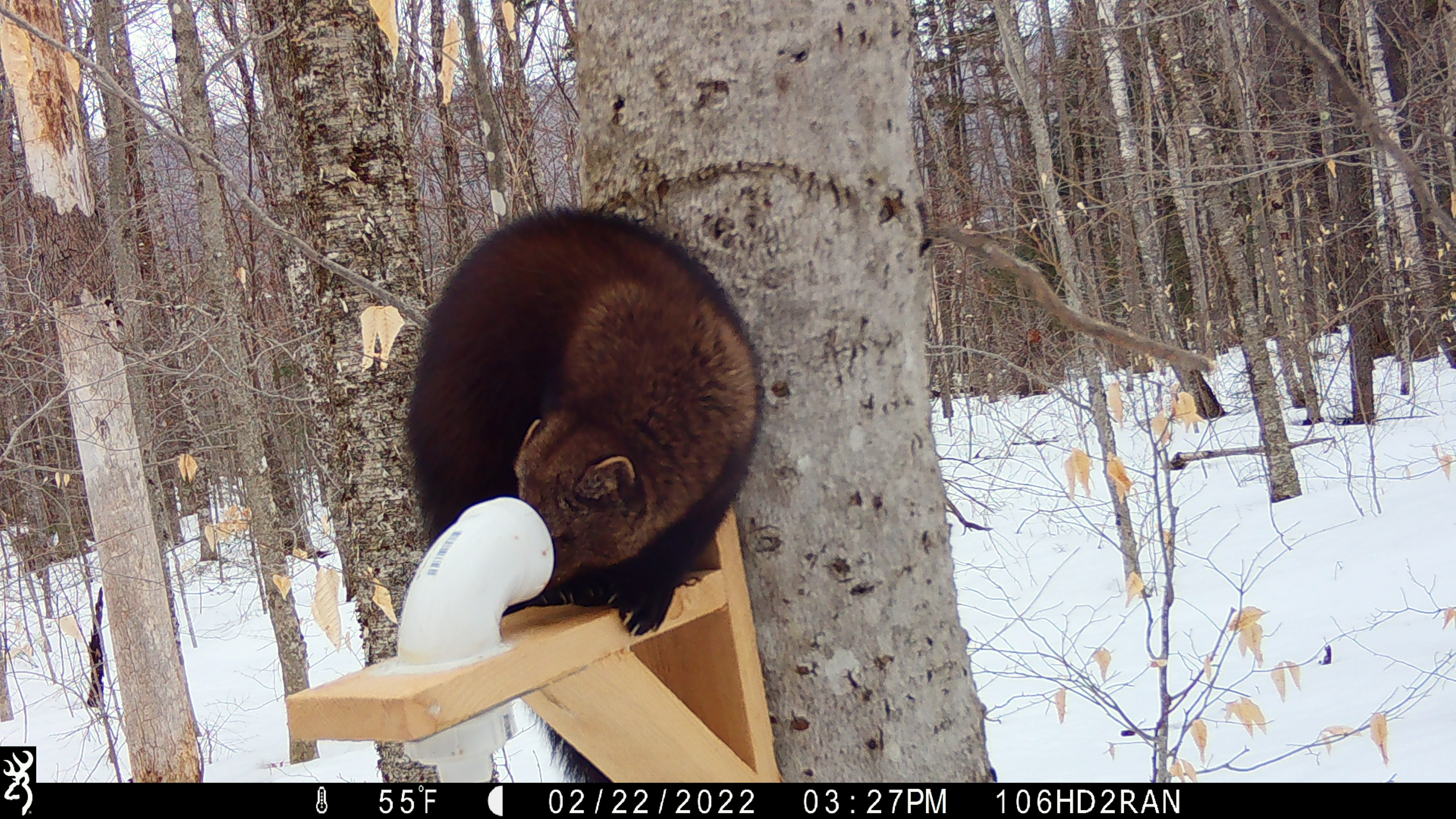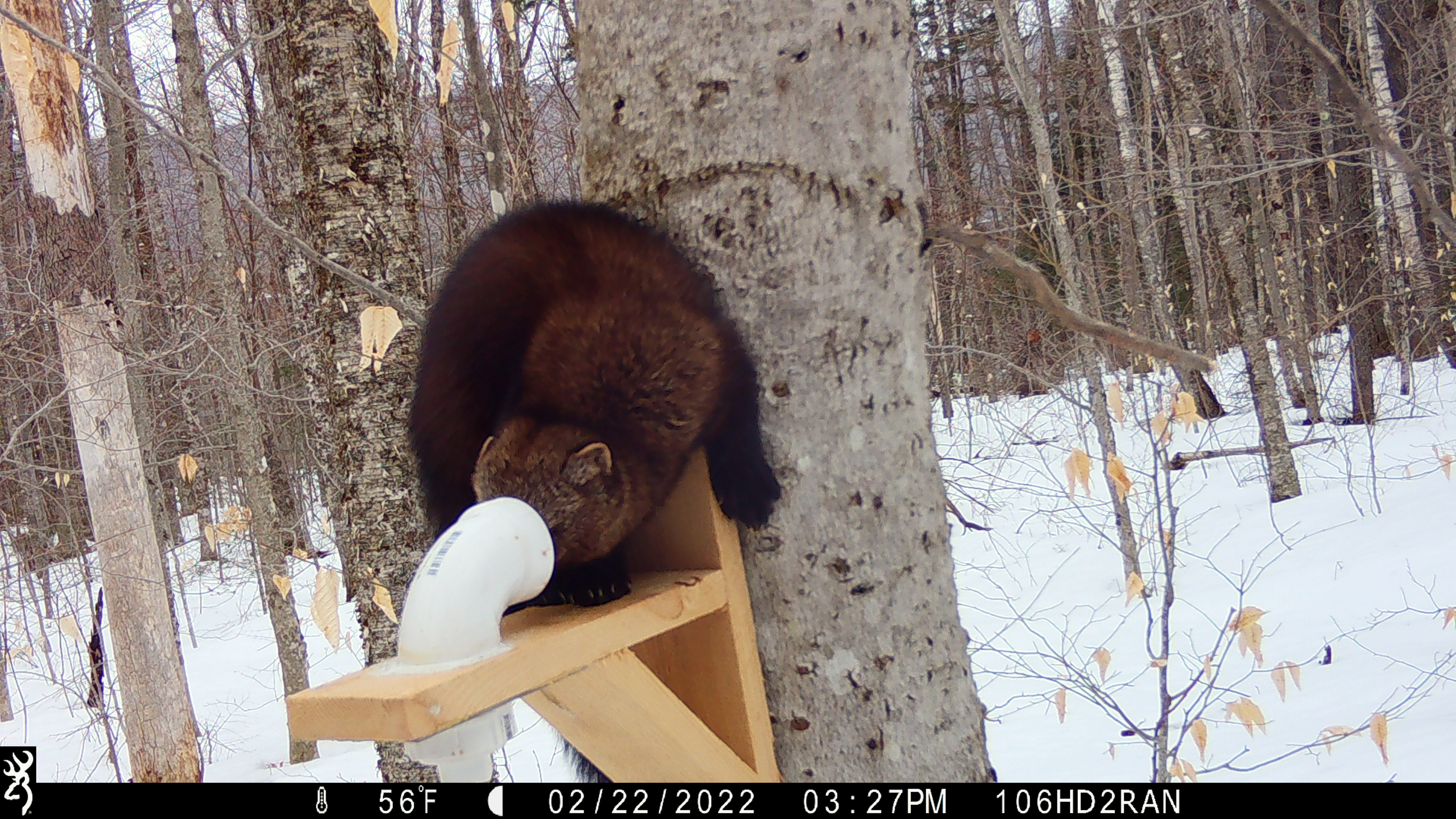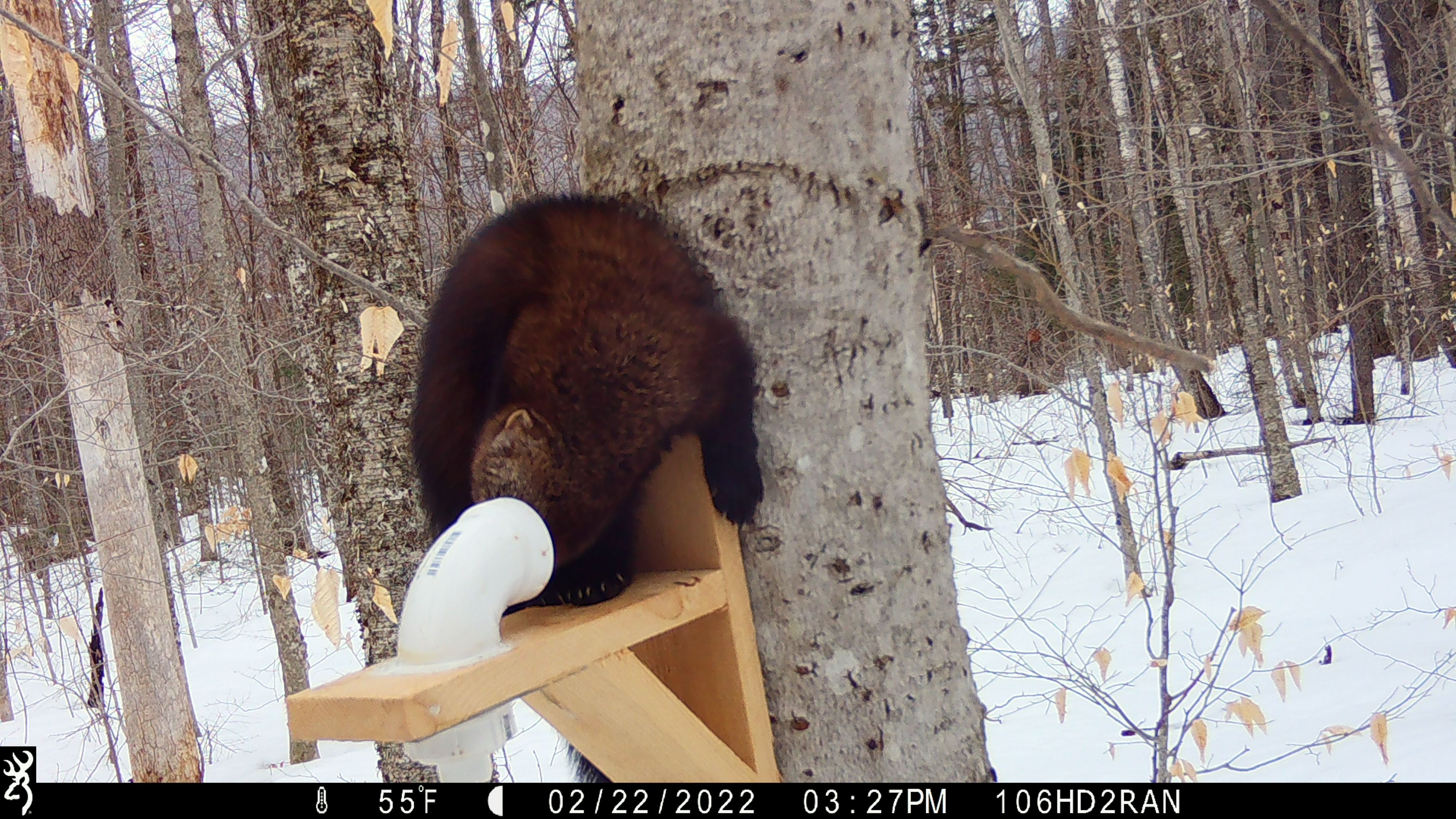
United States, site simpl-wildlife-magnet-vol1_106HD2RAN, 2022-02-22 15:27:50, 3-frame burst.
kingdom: Animalia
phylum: Chordata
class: Mammalia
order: Carnivora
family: Mustelidae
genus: Pekania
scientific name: Pekania pennanti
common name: fisher